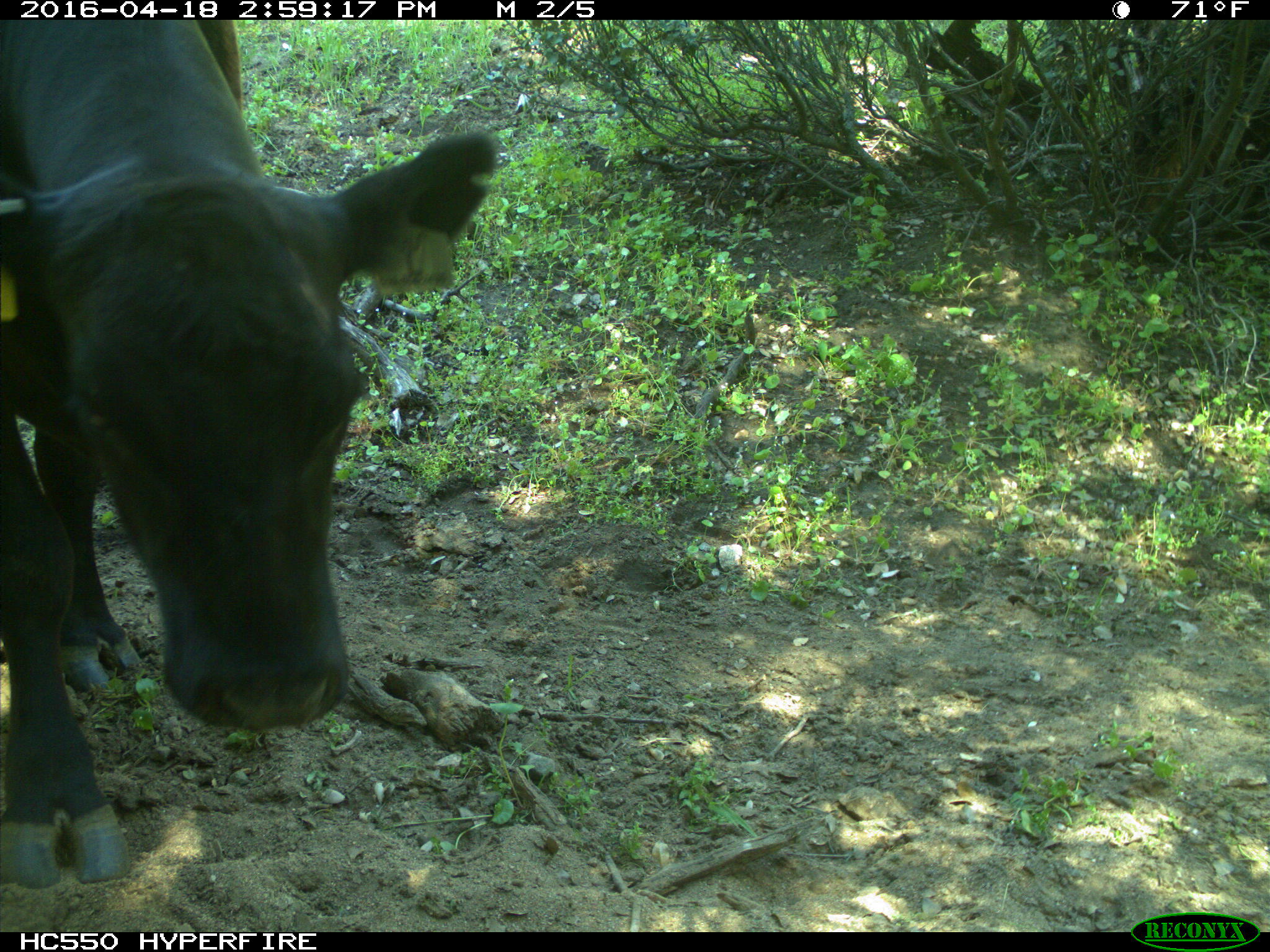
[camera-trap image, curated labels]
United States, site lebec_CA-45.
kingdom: Animalia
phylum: Chordata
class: Mammalia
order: Artiodactyla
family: Bovidae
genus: Bos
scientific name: Bos taurus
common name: domestic cow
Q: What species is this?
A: Bos taurus (domestic cow).